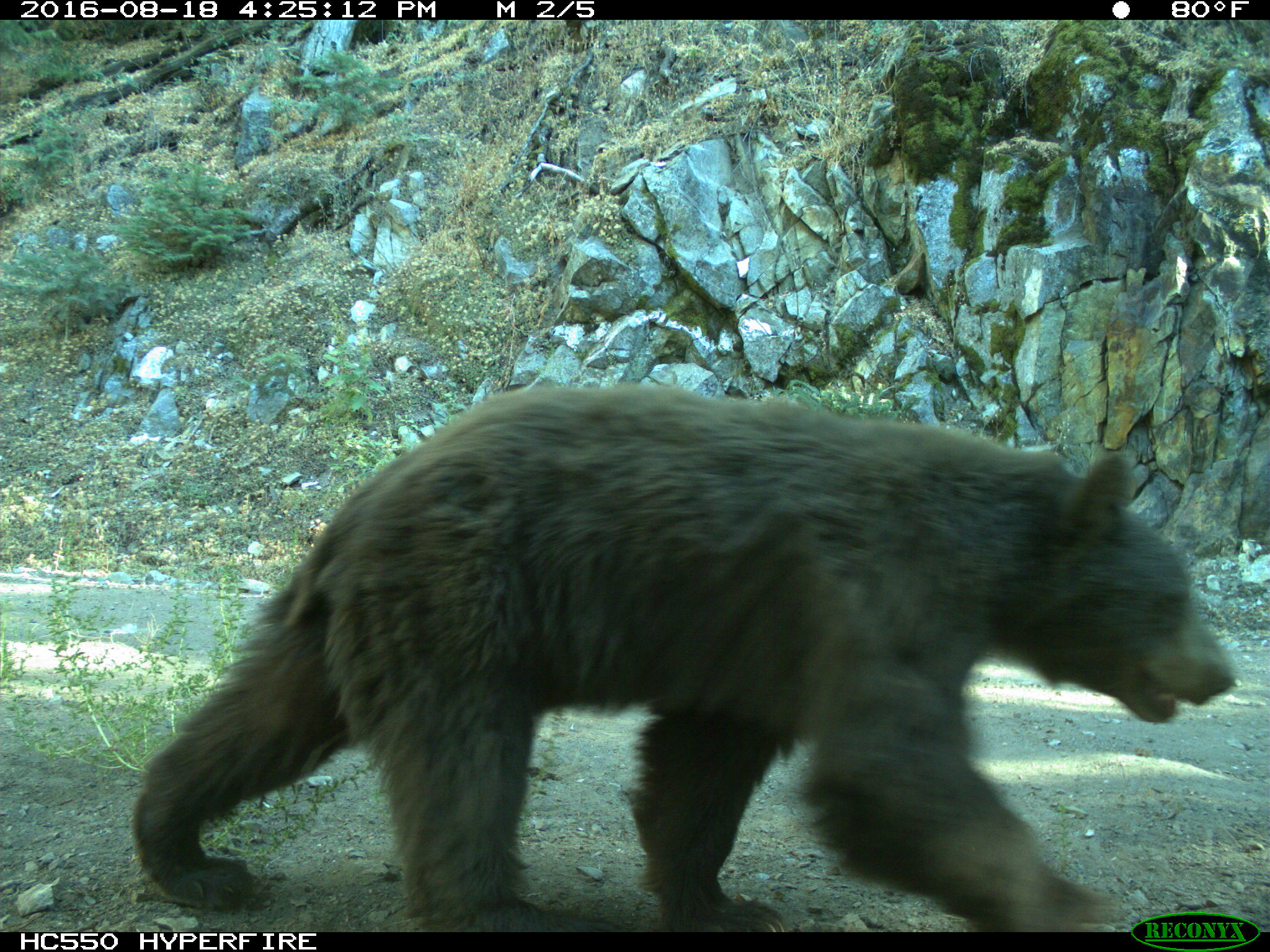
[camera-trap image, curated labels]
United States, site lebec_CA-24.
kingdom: Animalia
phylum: Chordata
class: Mammalia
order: Carnivora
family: Ursidae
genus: Ursus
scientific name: Ursus americanus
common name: american black bear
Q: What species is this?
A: Ursus americanus (american black bear).